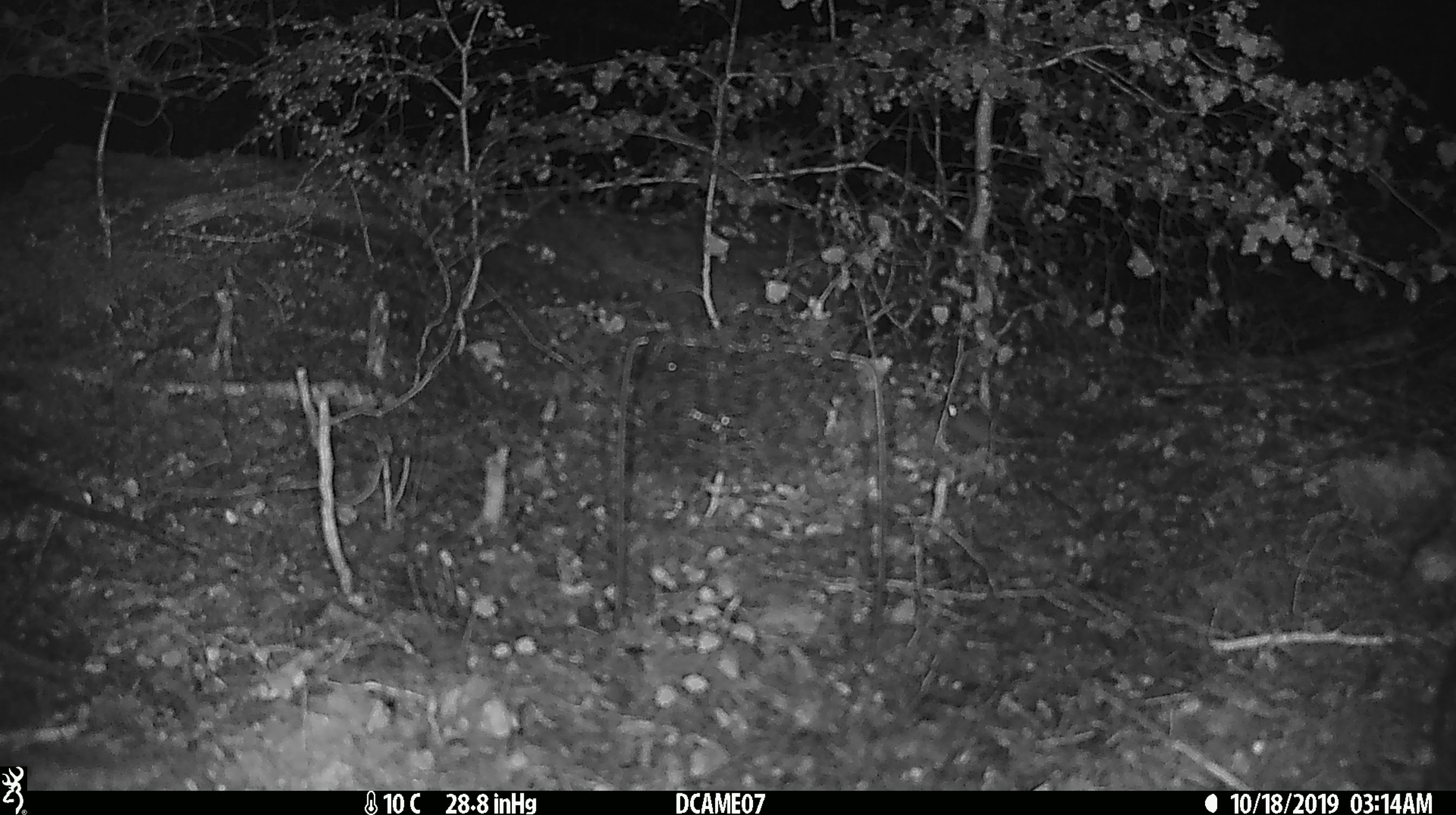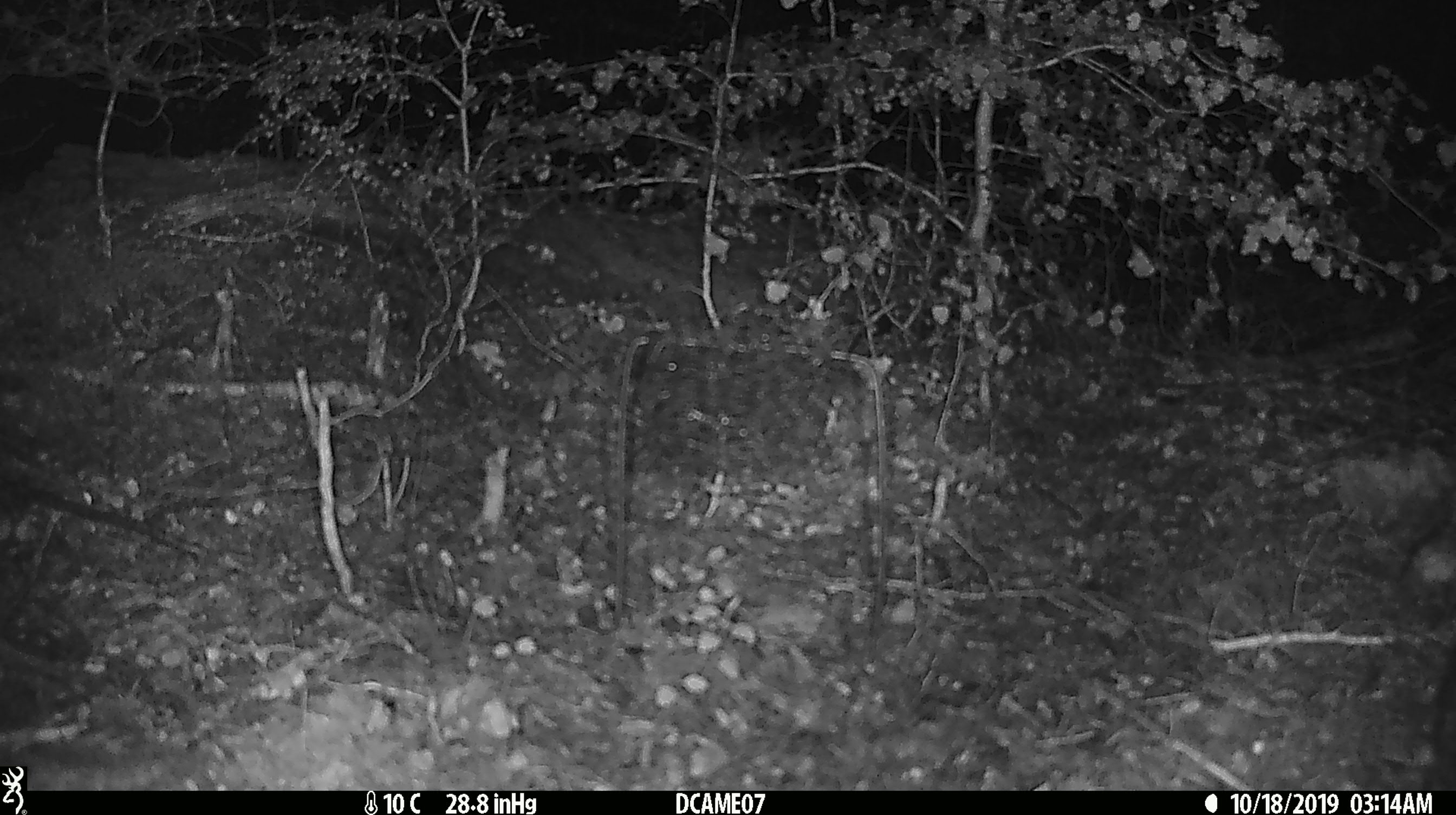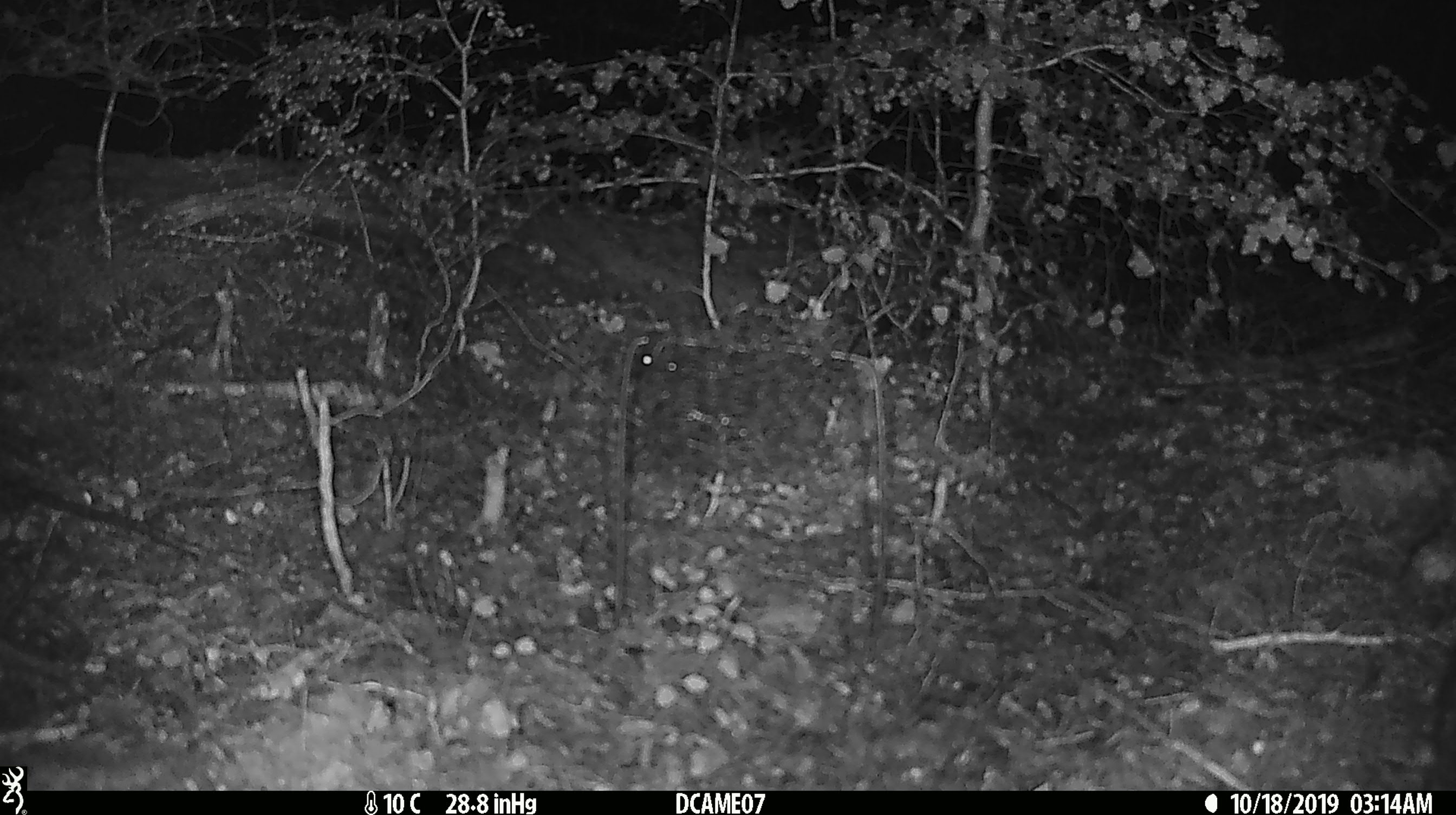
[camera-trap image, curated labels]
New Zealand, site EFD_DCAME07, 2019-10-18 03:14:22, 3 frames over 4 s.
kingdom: Animalia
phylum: Chordata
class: Mammalia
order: Rodentia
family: Muridae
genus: Mus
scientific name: Mus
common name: mouse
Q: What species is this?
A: Mouse (Mus).